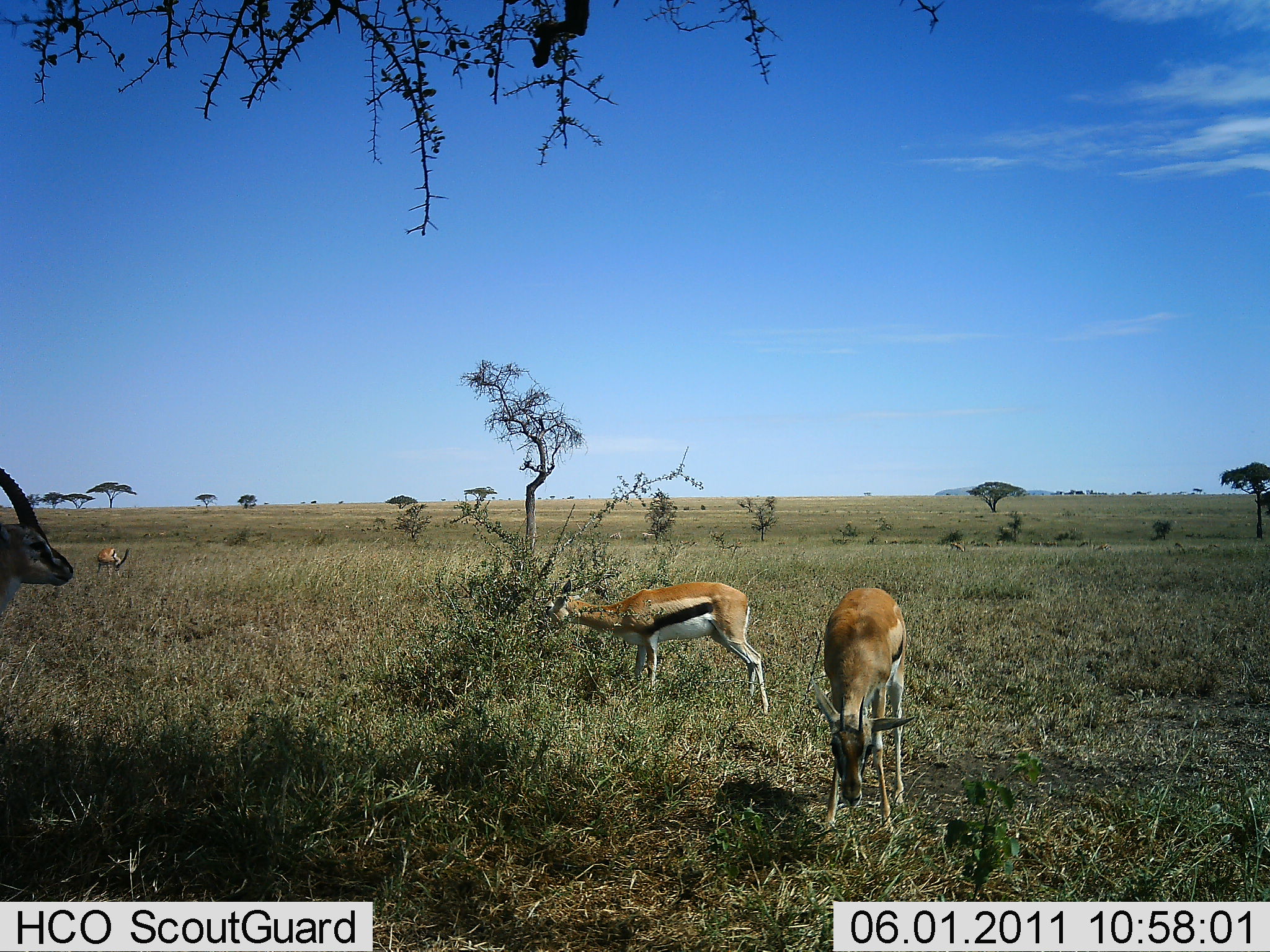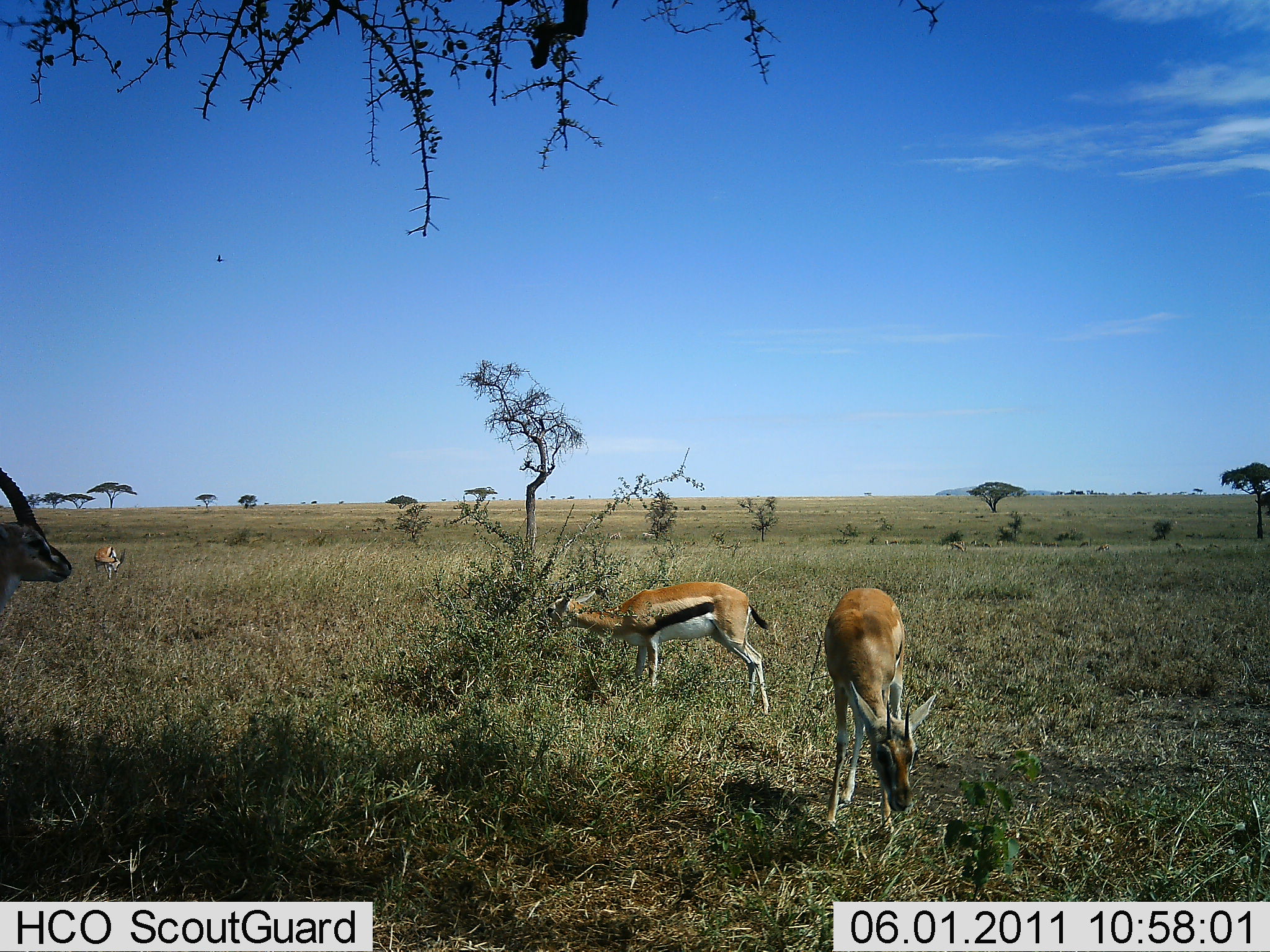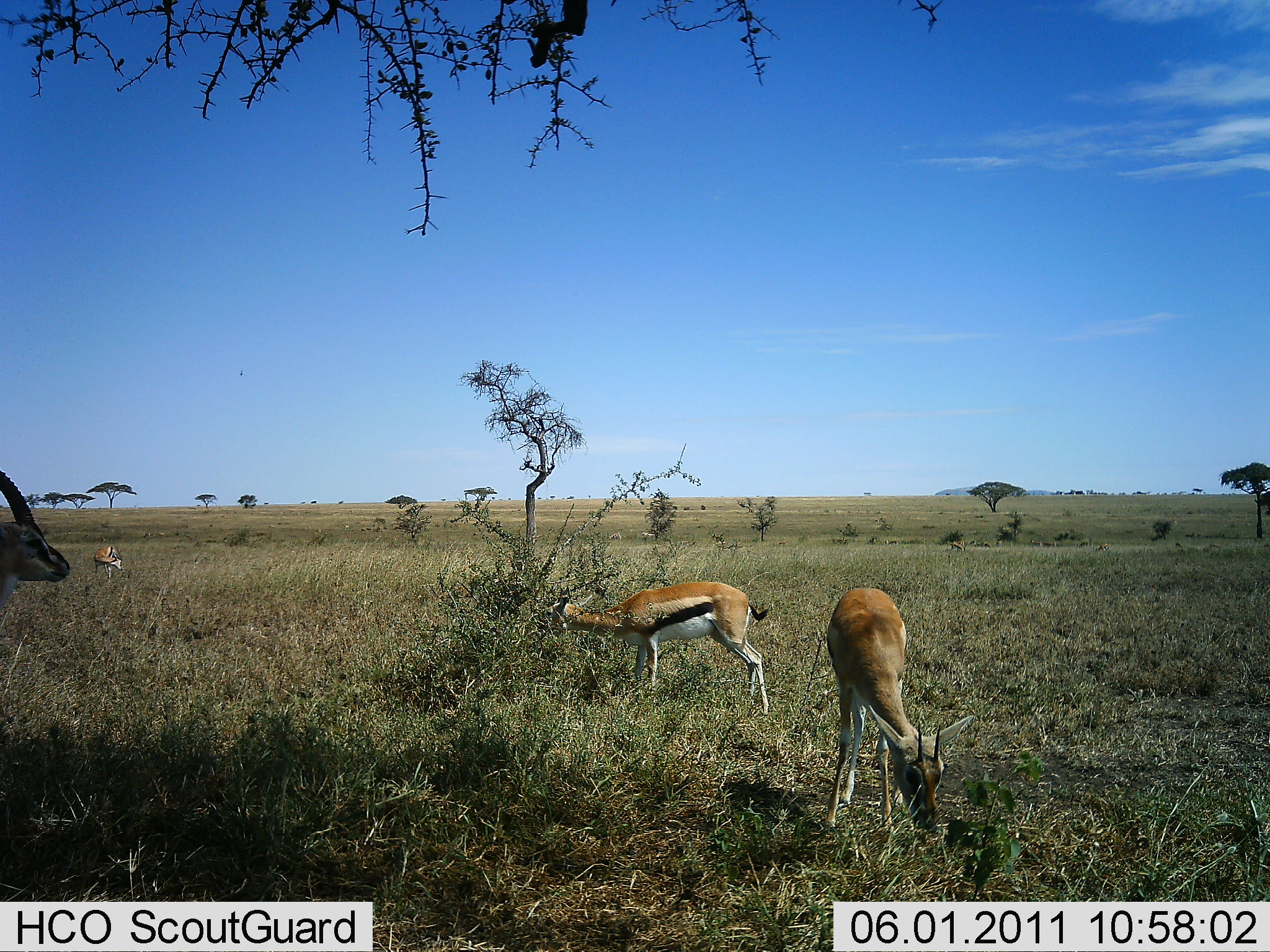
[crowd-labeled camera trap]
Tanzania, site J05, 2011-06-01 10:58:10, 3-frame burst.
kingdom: Animalia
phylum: Chordata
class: Mammalia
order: Artiodactyla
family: Bovidae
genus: Eudorcas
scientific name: Eudorcas thomsonii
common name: thomson's gazelle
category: gazellethomsons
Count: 4.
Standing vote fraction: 75%.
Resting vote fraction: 0%.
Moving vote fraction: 0%.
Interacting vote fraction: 0%.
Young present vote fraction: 0%.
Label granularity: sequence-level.